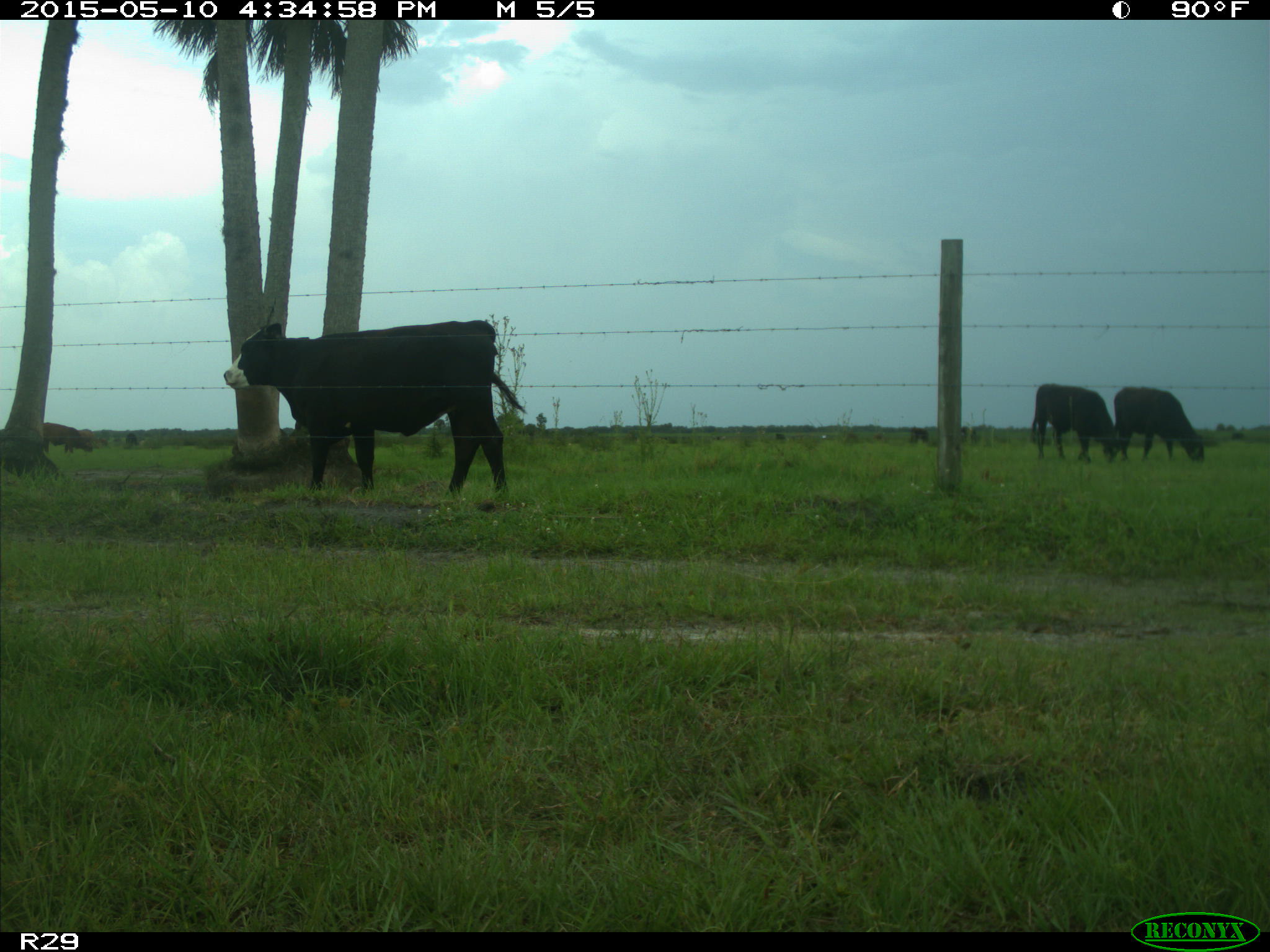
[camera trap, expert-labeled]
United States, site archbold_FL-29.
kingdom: Animalia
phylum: Chordata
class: Mammalia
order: Artiodactyla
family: Bovidae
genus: Bos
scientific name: Bos taurus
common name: domestic cow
Bos taurus (domestic cow).